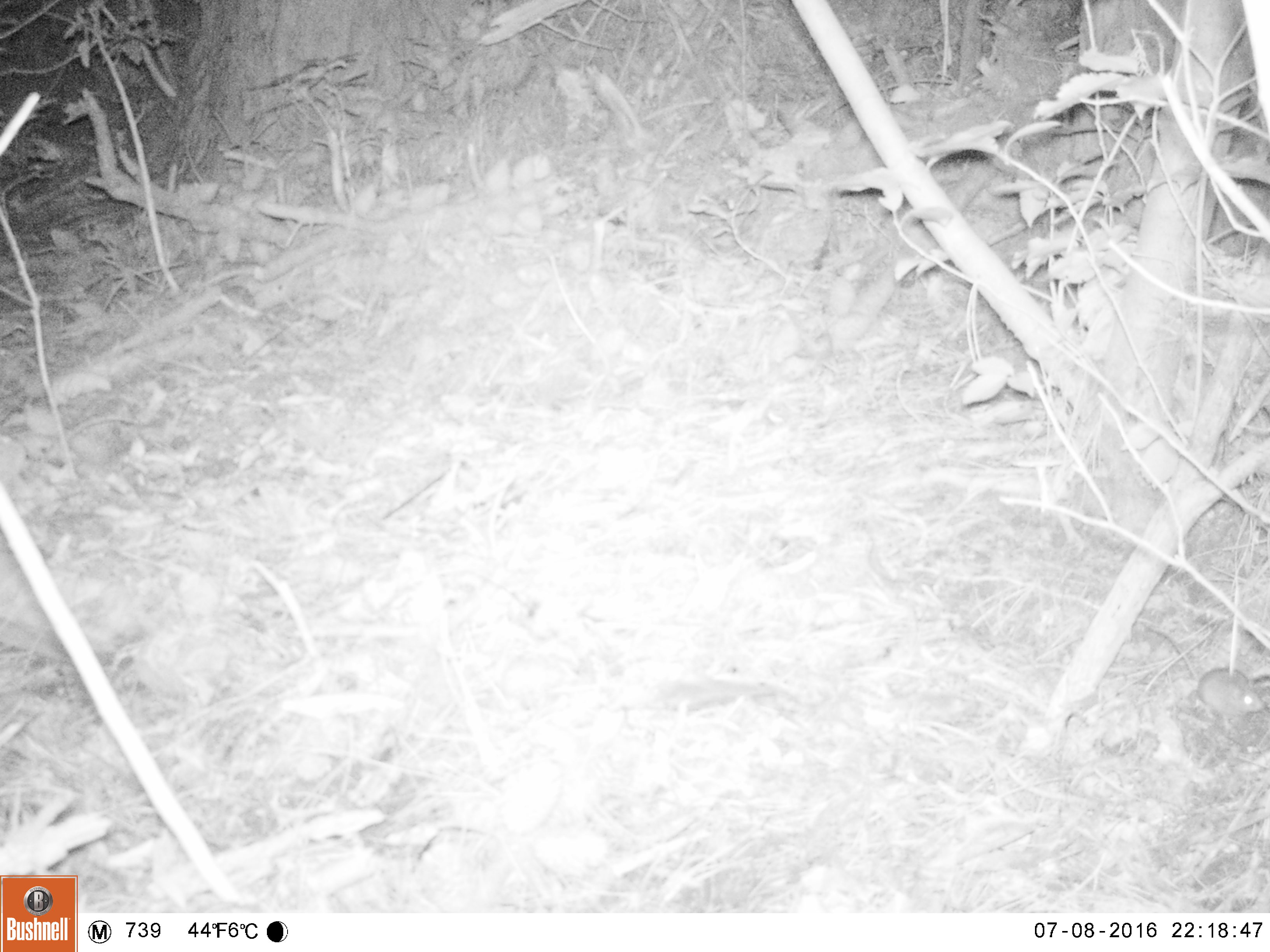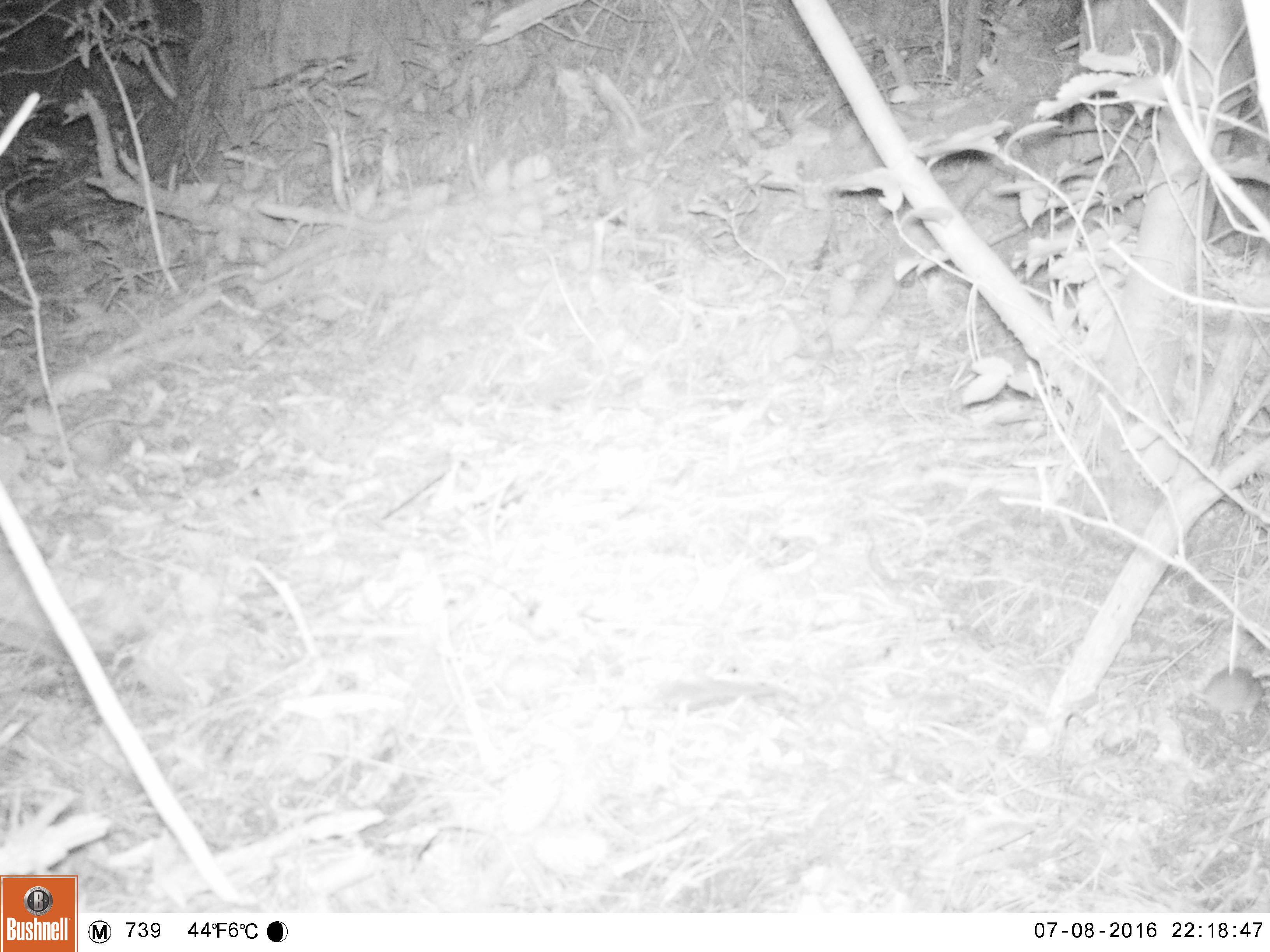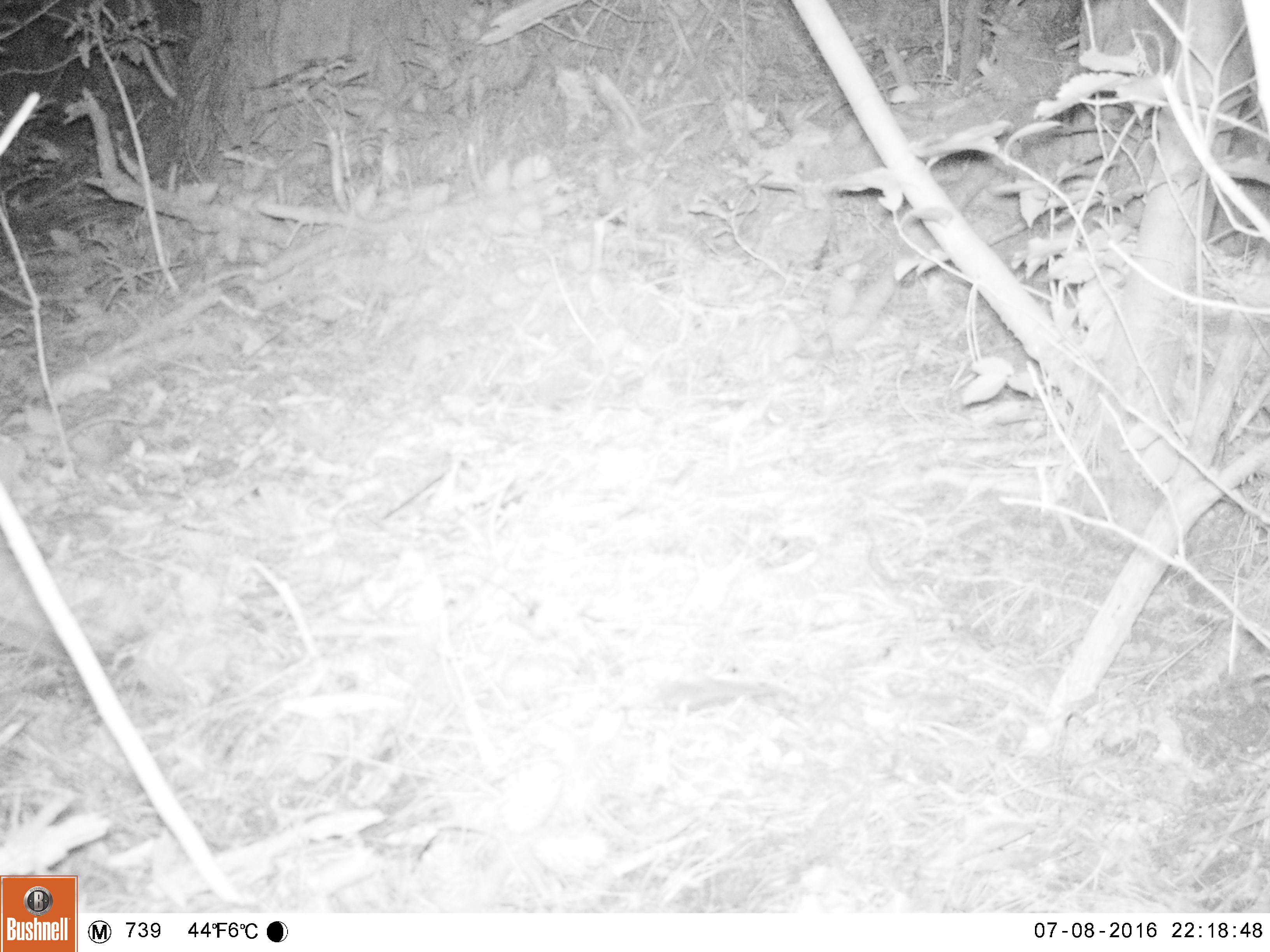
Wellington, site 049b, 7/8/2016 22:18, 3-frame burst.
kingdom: Animalia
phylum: Chordata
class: Mammalia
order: Rodentia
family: Muridae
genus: Mus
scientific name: Mus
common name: mouse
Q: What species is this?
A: Mouse (Mus).